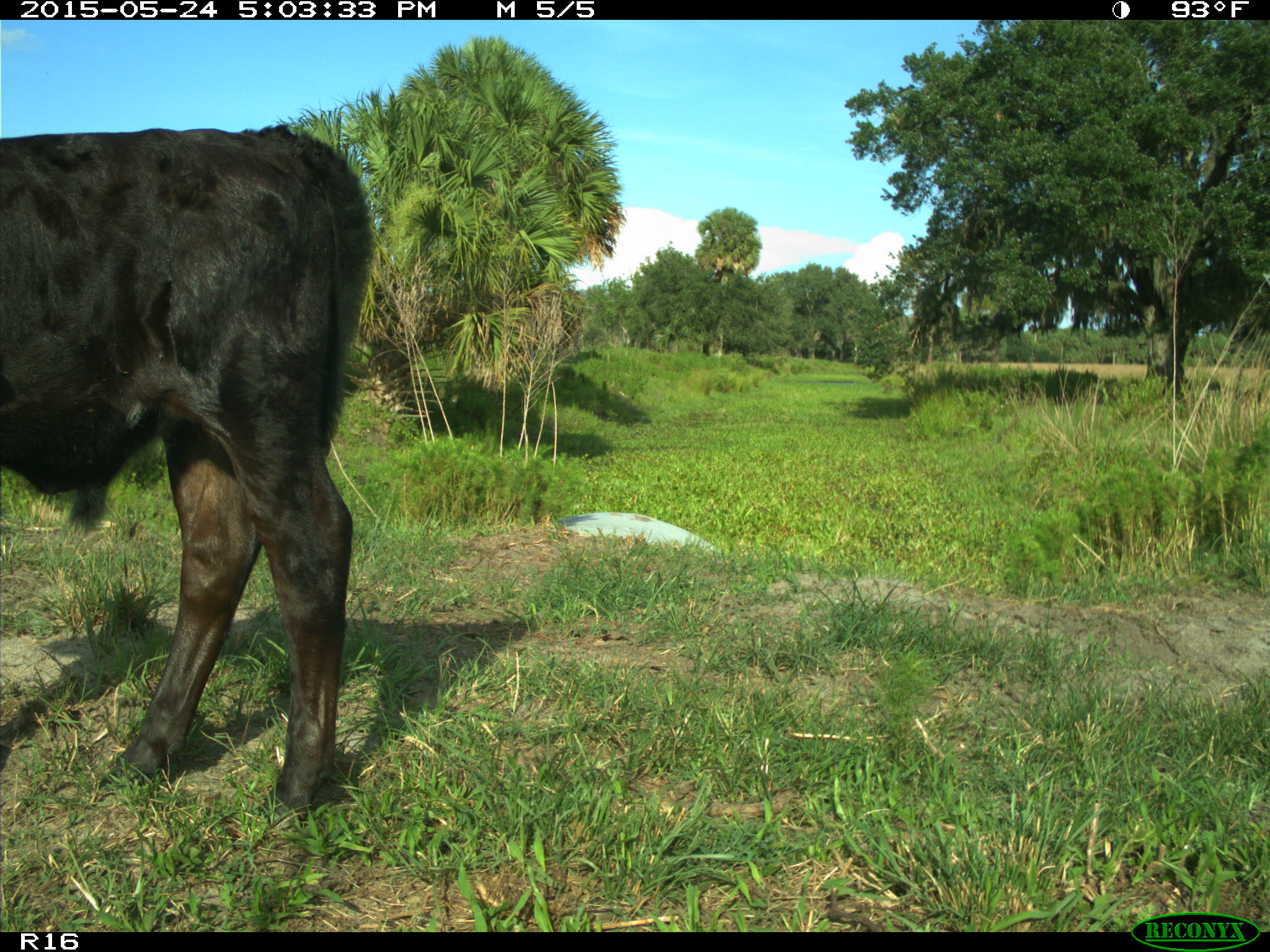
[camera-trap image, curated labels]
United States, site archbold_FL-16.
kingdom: Animalia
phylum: Chordata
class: Mammalia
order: Artiodactyla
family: Bovidae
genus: Bos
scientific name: Bos taurus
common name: domestic cow